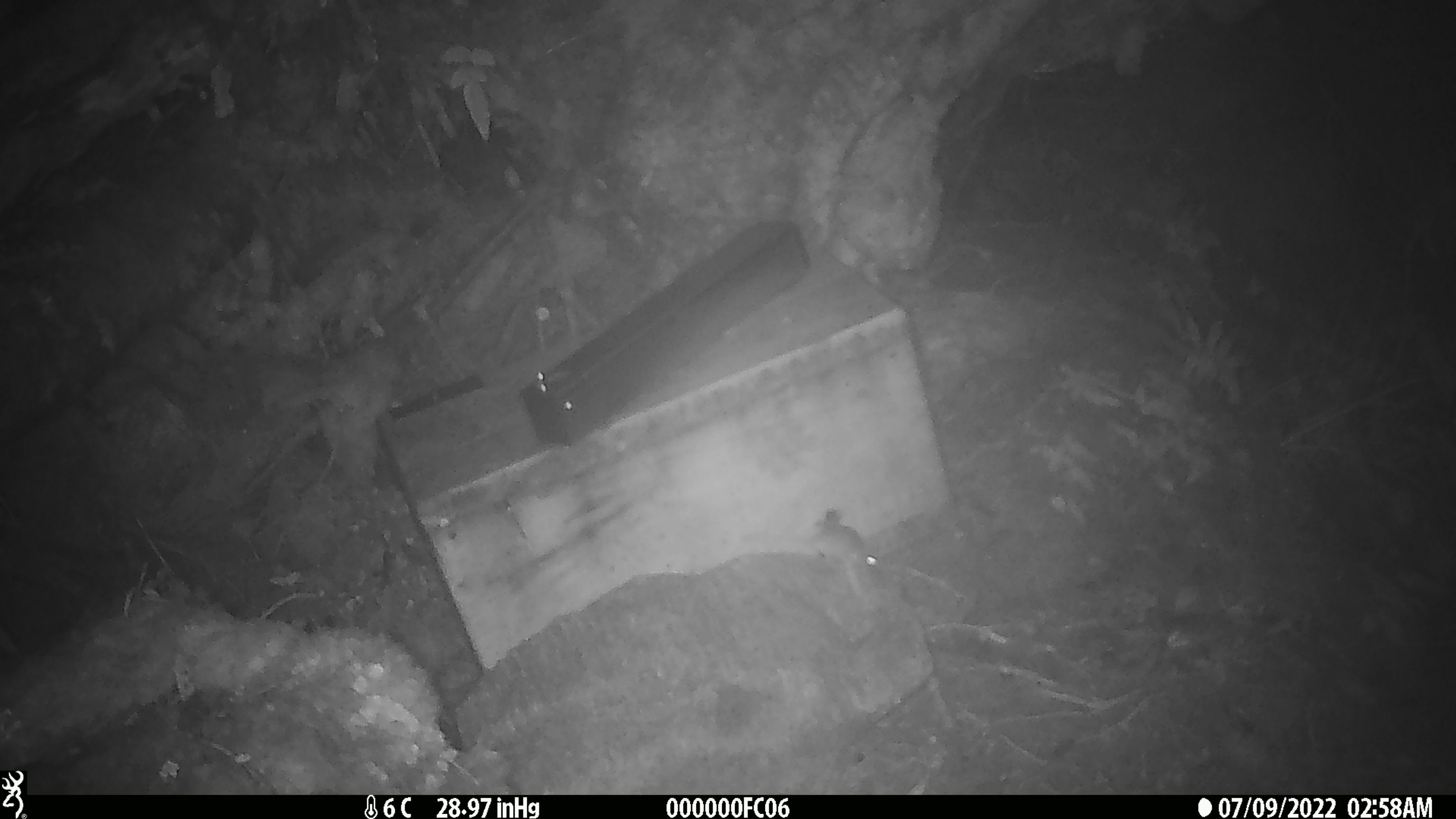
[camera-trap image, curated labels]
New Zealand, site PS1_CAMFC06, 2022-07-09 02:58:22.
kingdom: Animalia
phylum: Chordata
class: Mammalia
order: Rodentia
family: Muridae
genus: Mus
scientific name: Mus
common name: mouse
Mouse (Mus).